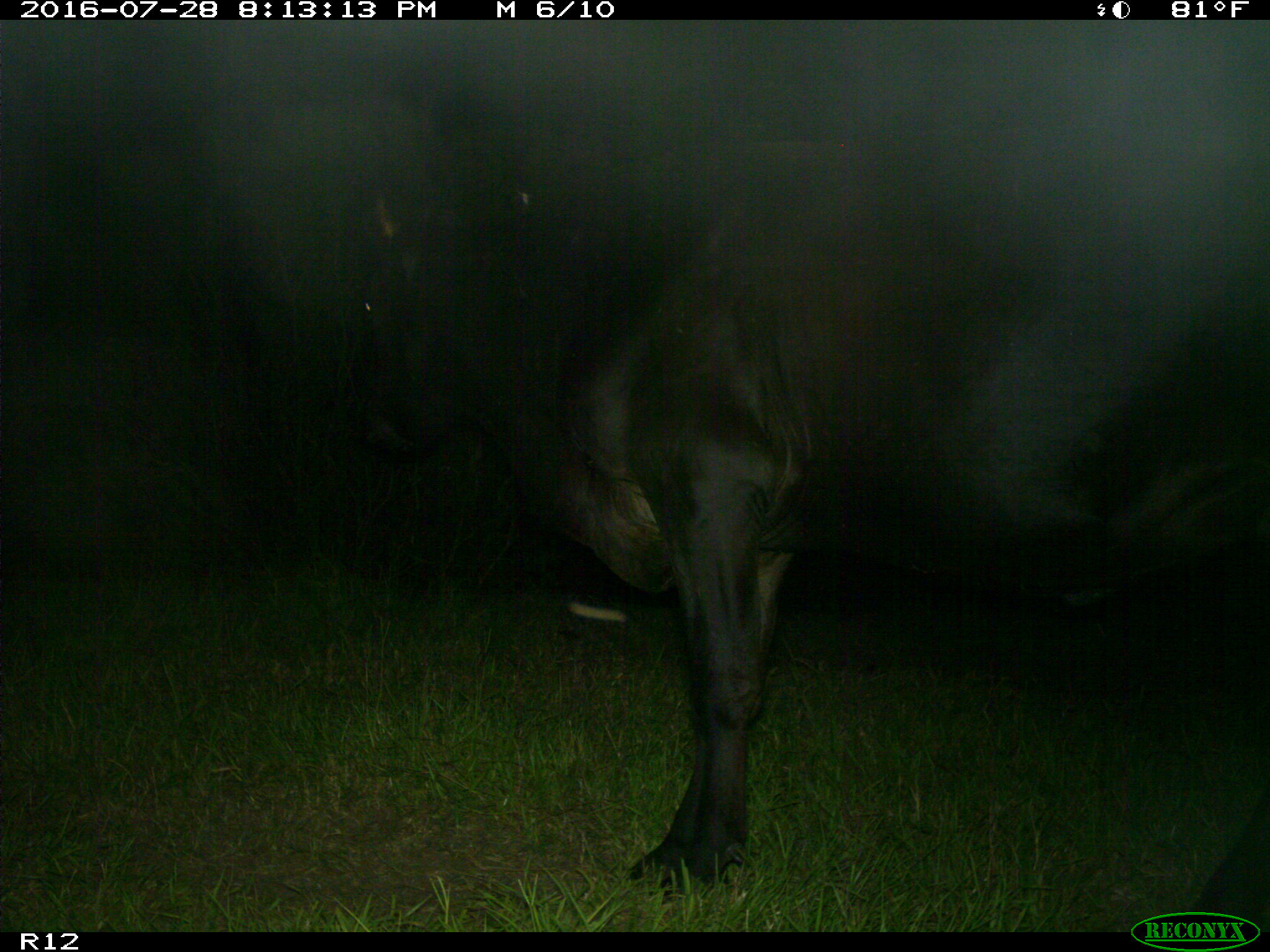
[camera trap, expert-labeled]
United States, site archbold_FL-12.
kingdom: Animalia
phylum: Chordata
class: Mammalia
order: Artiodactyla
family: Bovidae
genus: Bos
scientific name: Bos taurus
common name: domestic cow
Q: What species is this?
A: Bos taurus (domestic cow).